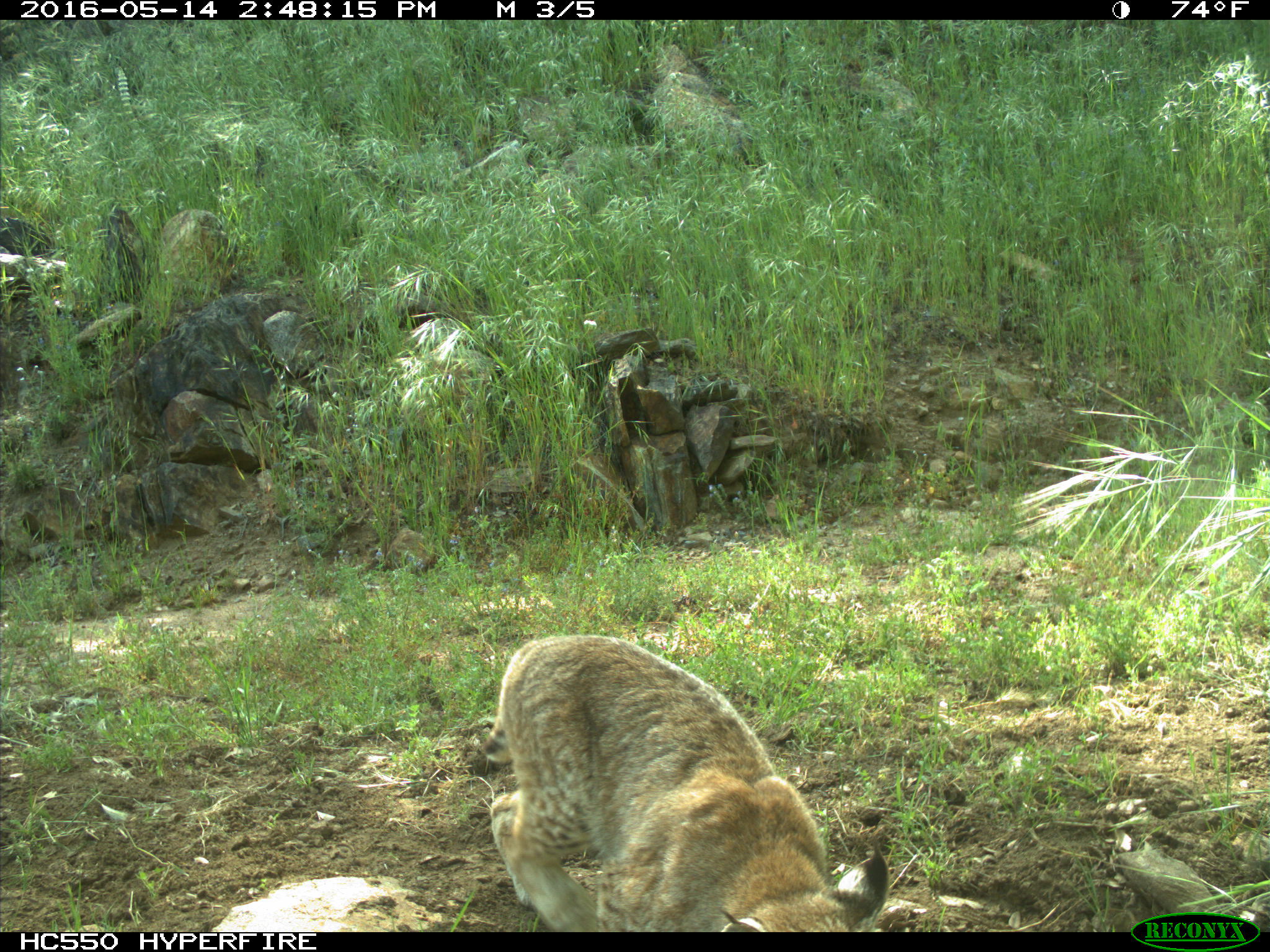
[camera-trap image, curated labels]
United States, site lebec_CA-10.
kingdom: Animalia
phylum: Chordata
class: Mammalia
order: Carnivora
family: Felidae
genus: Lynx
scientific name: Lynx rufus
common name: bobcat